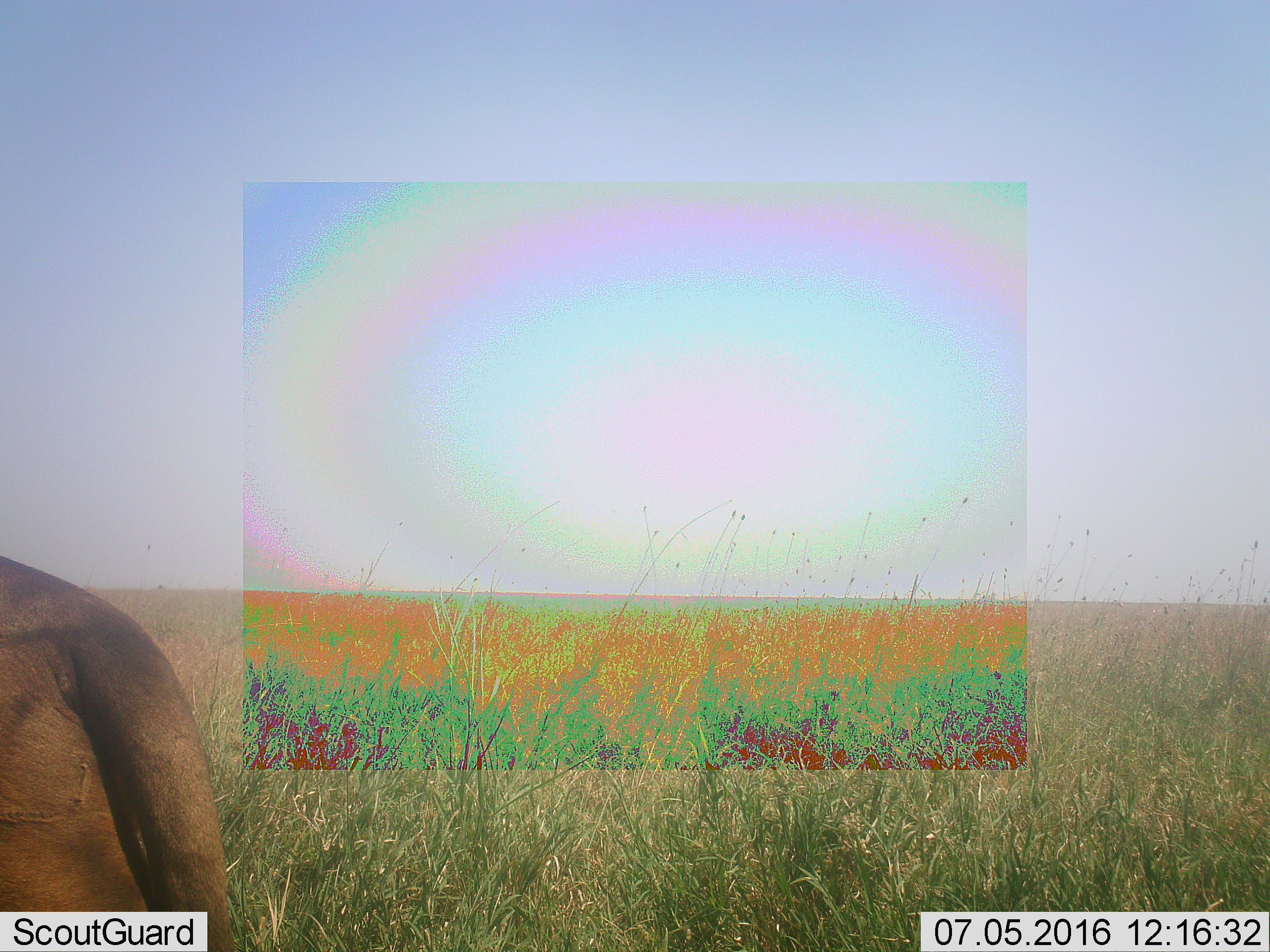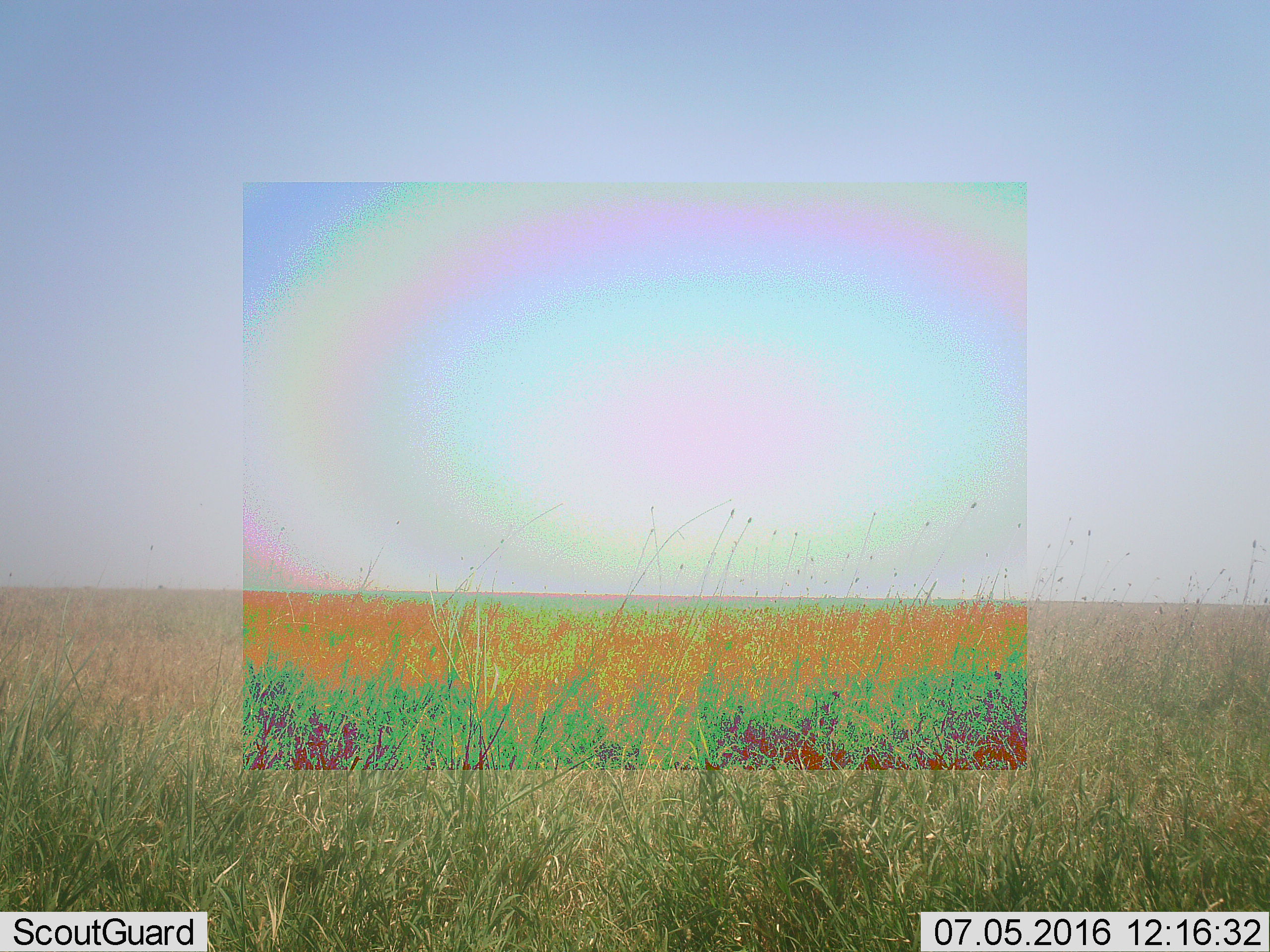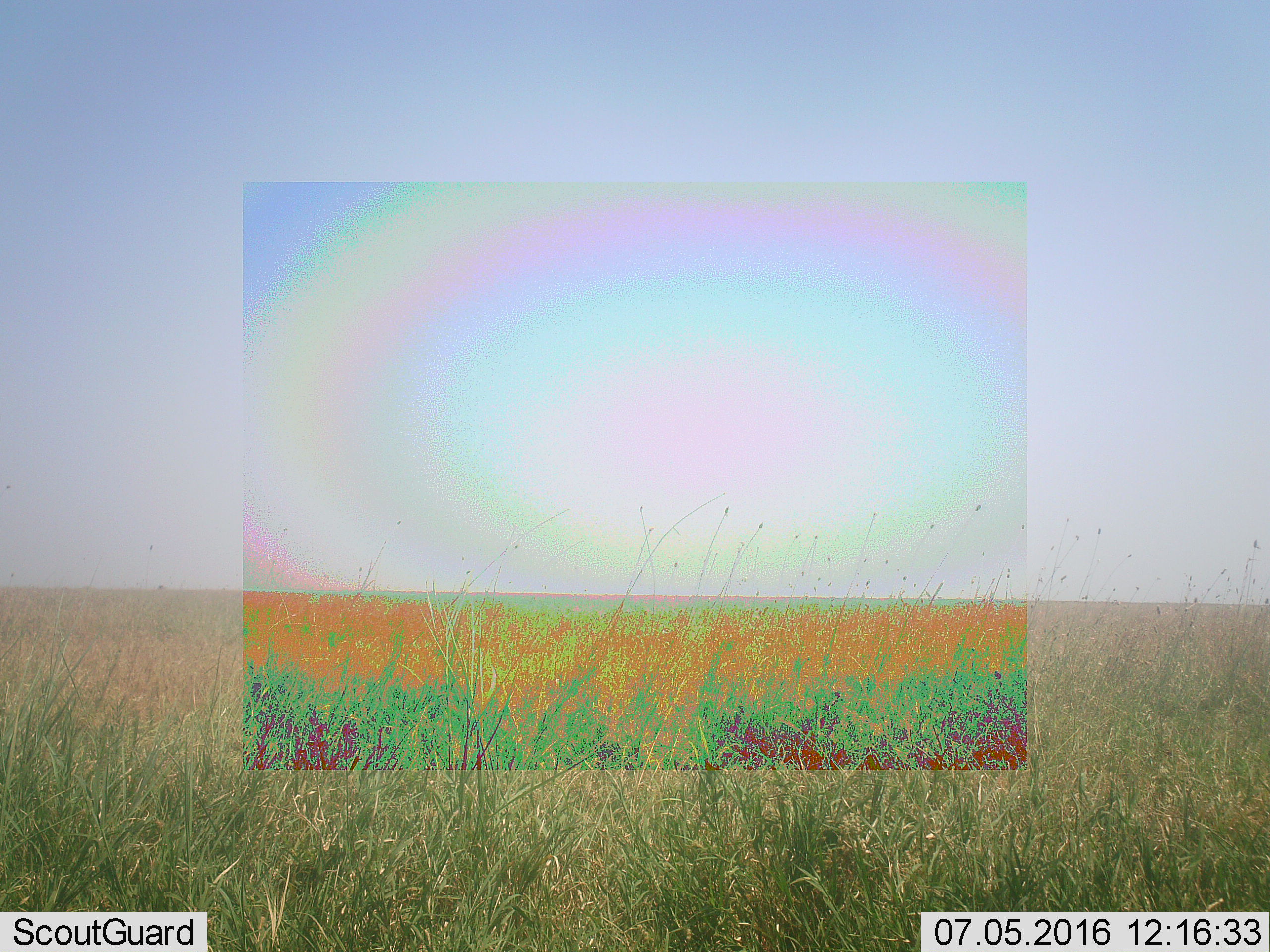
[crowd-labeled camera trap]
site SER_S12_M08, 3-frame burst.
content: unidentified animal